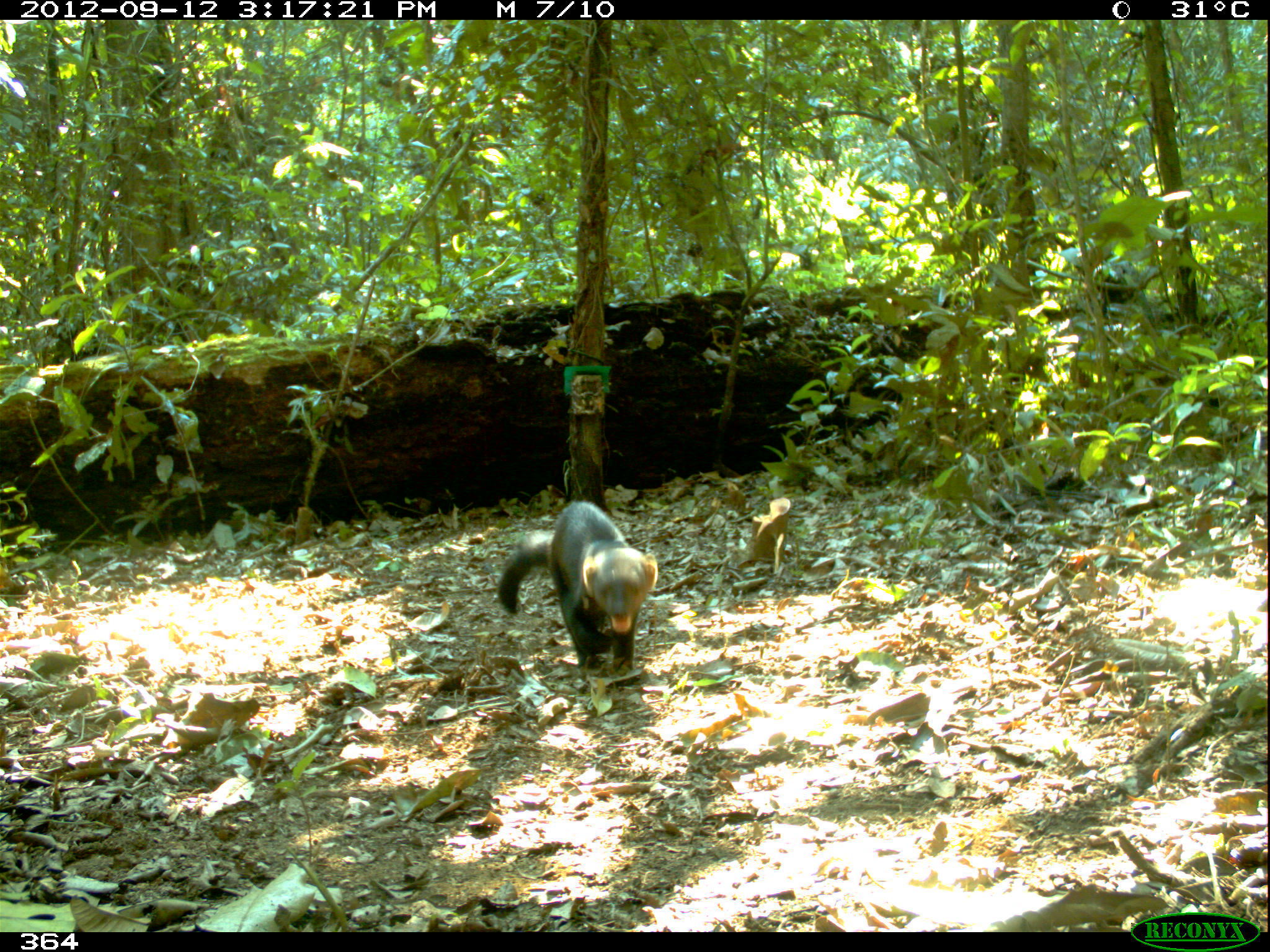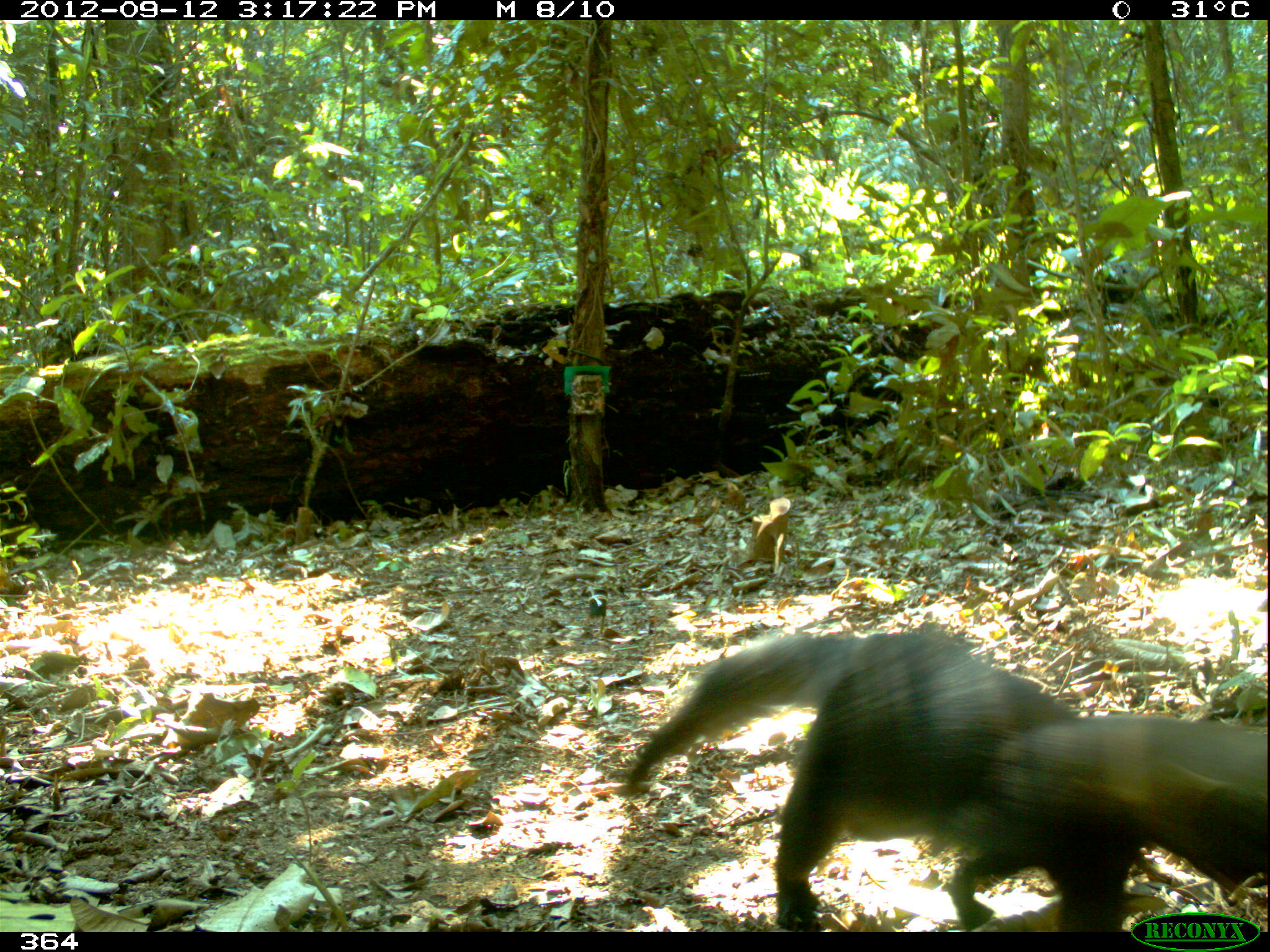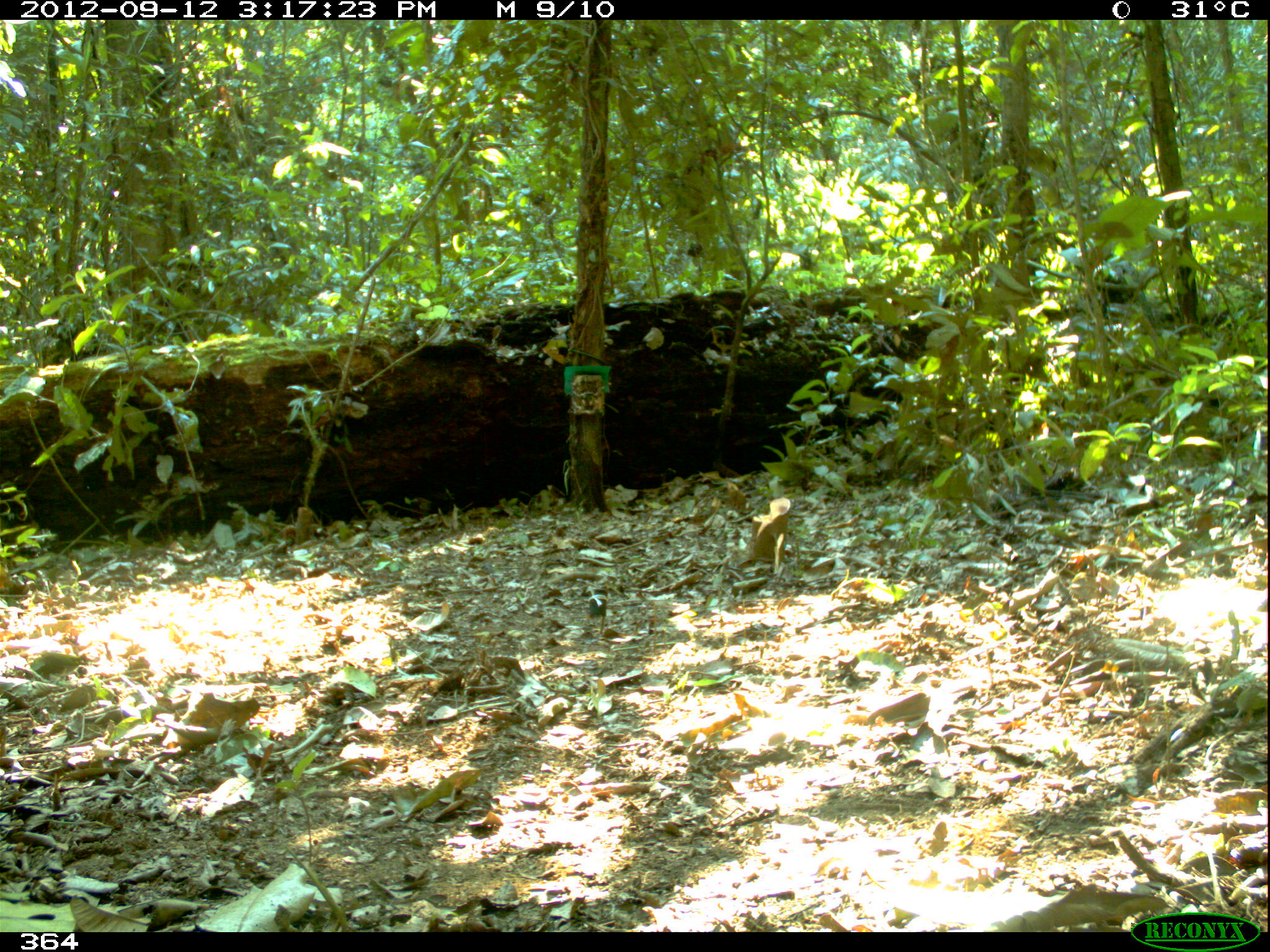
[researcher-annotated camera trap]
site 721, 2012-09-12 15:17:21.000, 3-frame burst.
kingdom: Animalia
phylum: Chordata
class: Mammalia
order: Carnivora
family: Mustelidae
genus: Eira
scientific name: Eira barbara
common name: tayra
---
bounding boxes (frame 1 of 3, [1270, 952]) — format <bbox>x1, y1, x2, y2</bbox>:
eira barbara: <bbox>496, 499, 657, 685</bbox>